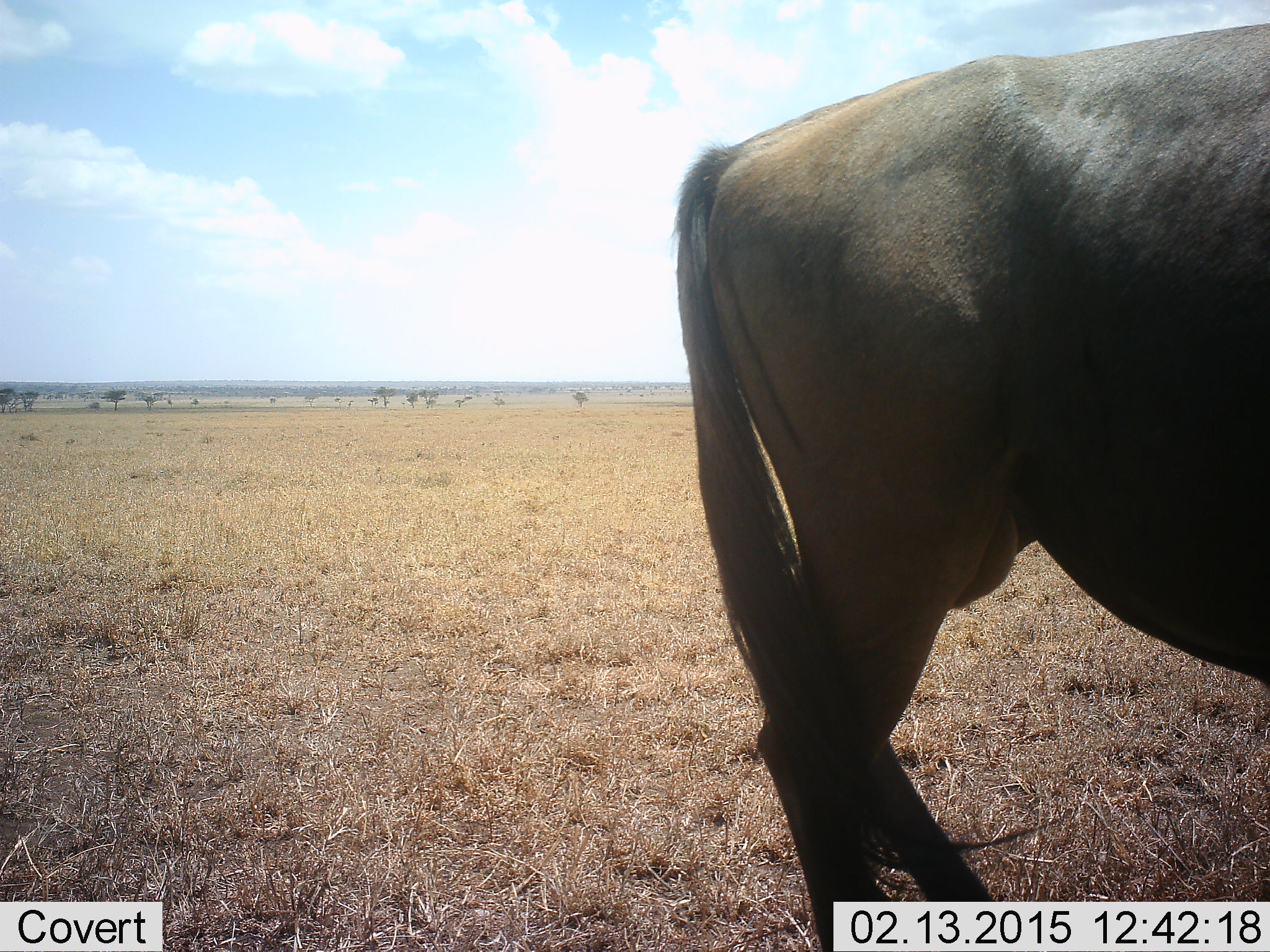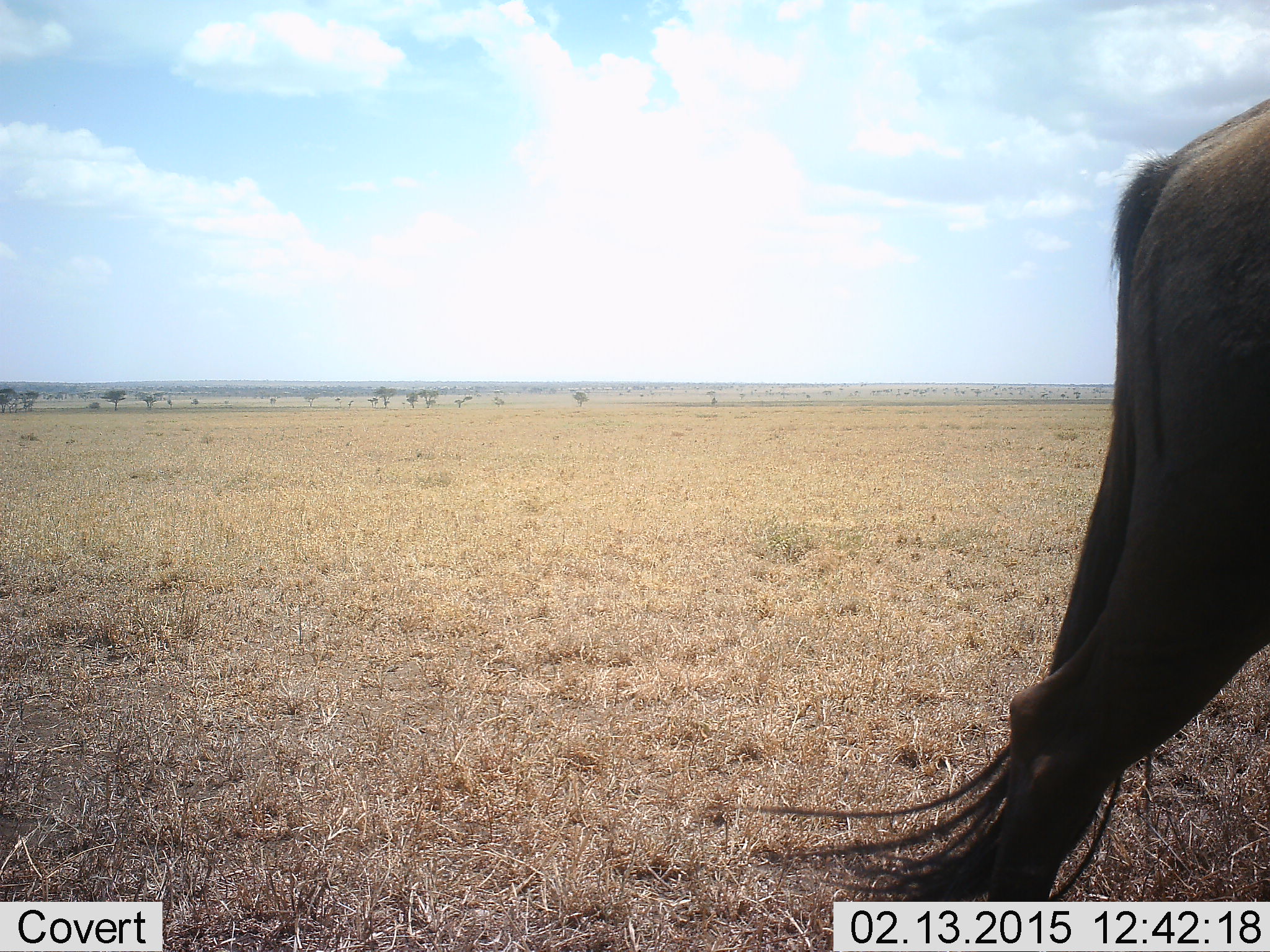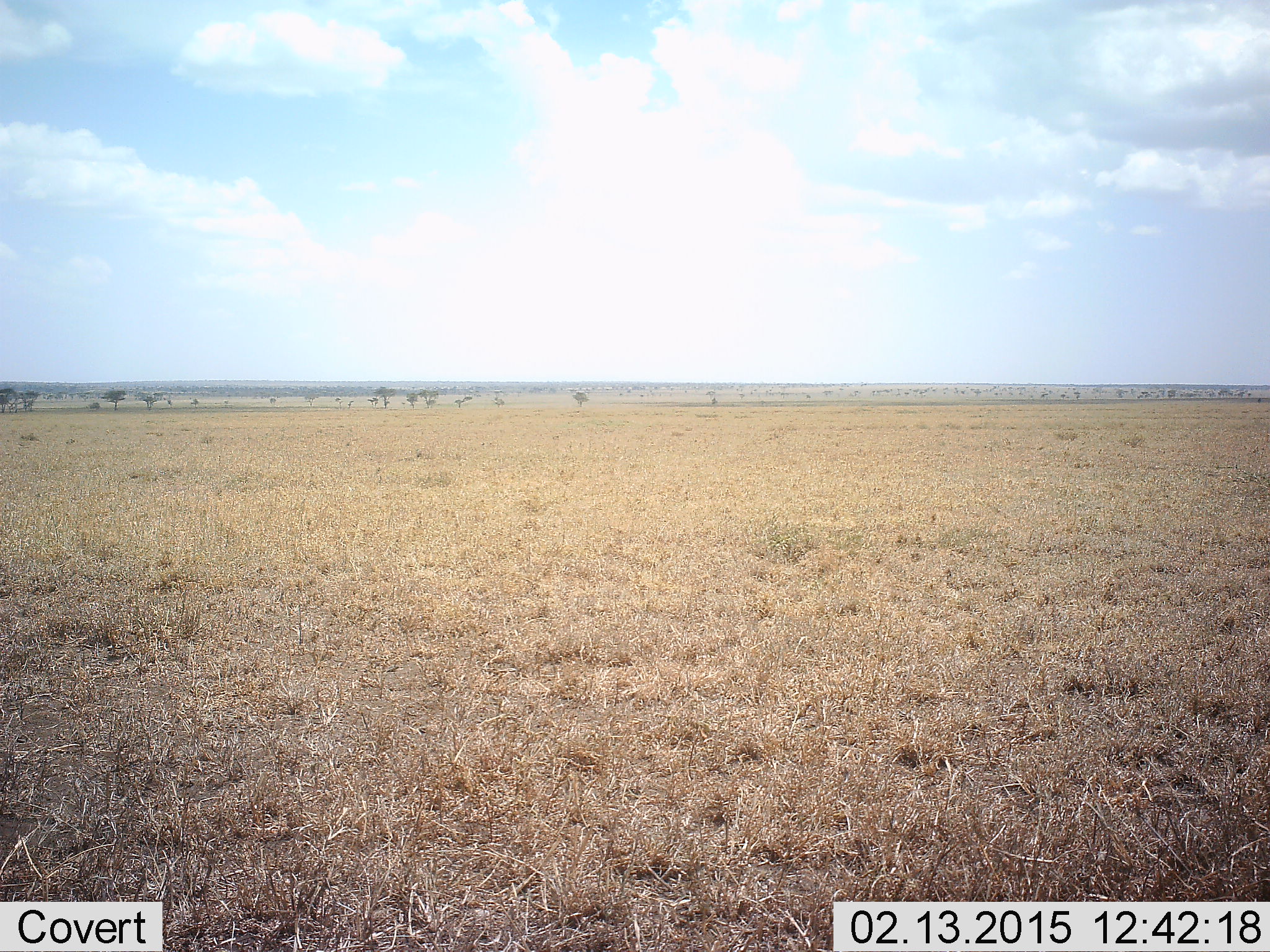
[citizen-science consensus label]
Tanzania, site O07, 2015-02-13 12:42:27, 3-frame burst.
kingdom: Animalia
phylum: Chordata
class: Mammalia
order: Artiodactyla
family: Bovidae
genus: Connochaetes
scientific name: Connochaetes taurinus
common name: blue wildebeest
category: wildebeest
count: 1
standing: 0%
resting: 0%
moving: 100%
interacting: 0%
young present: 0%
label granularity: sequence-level